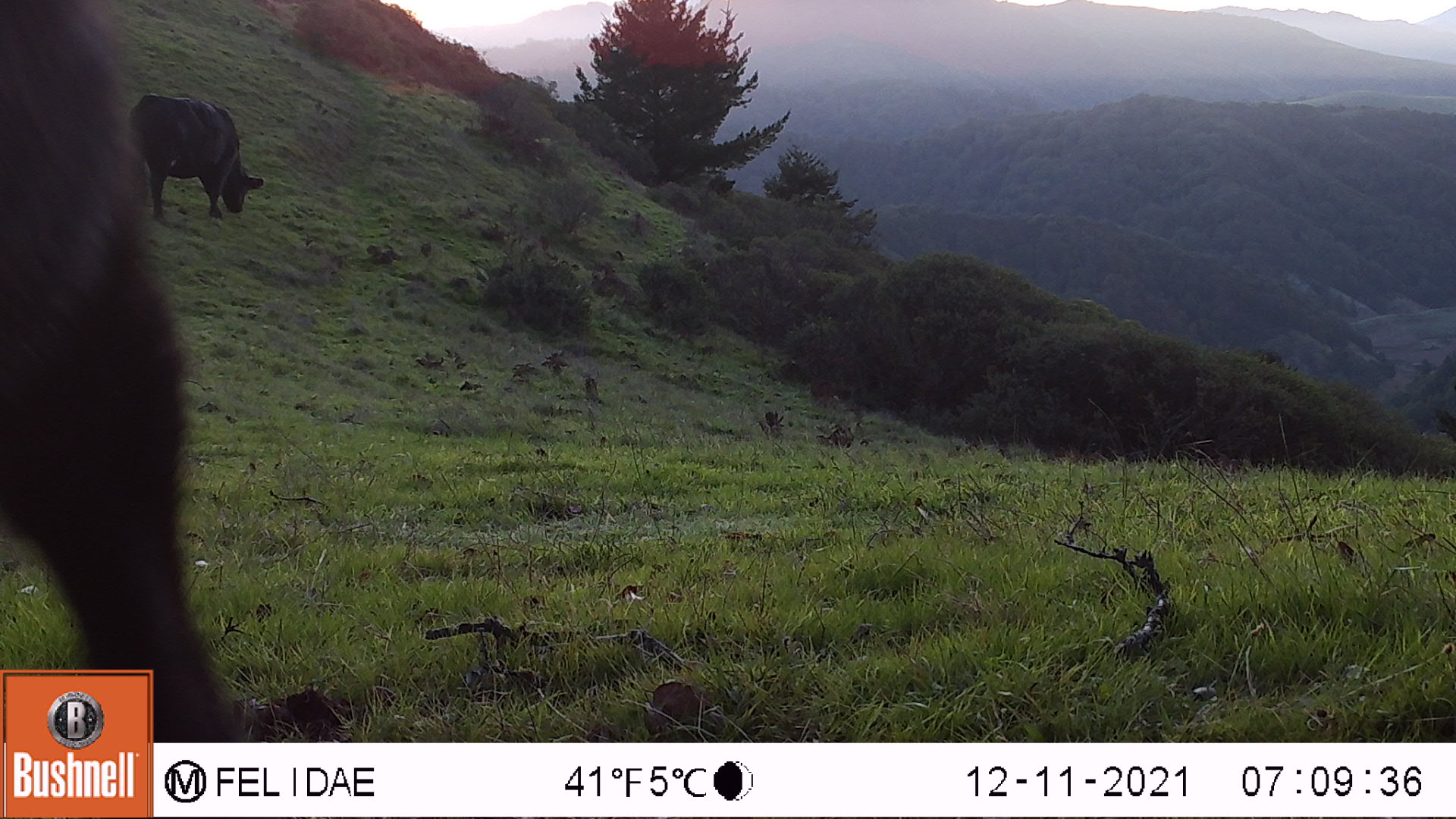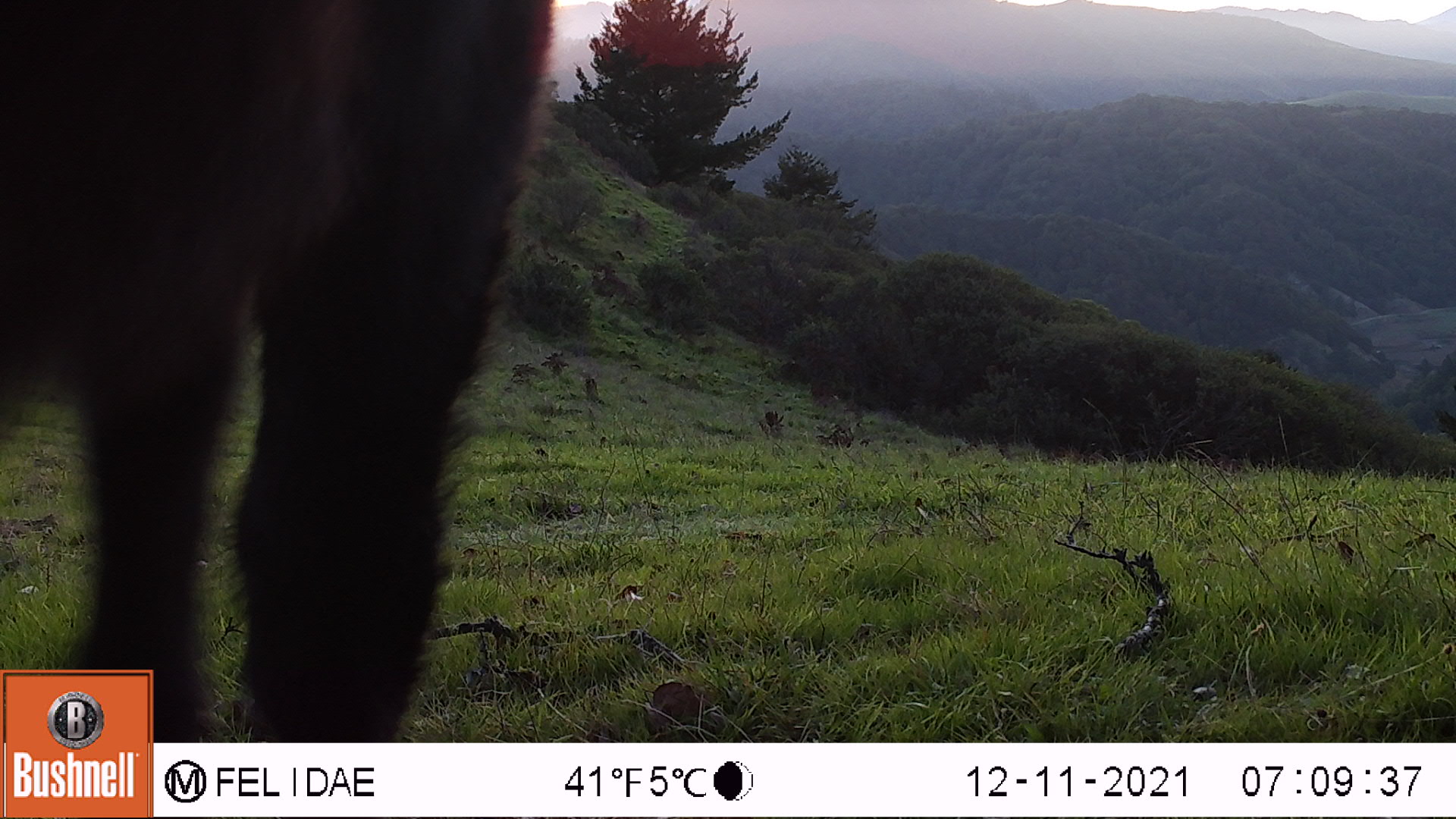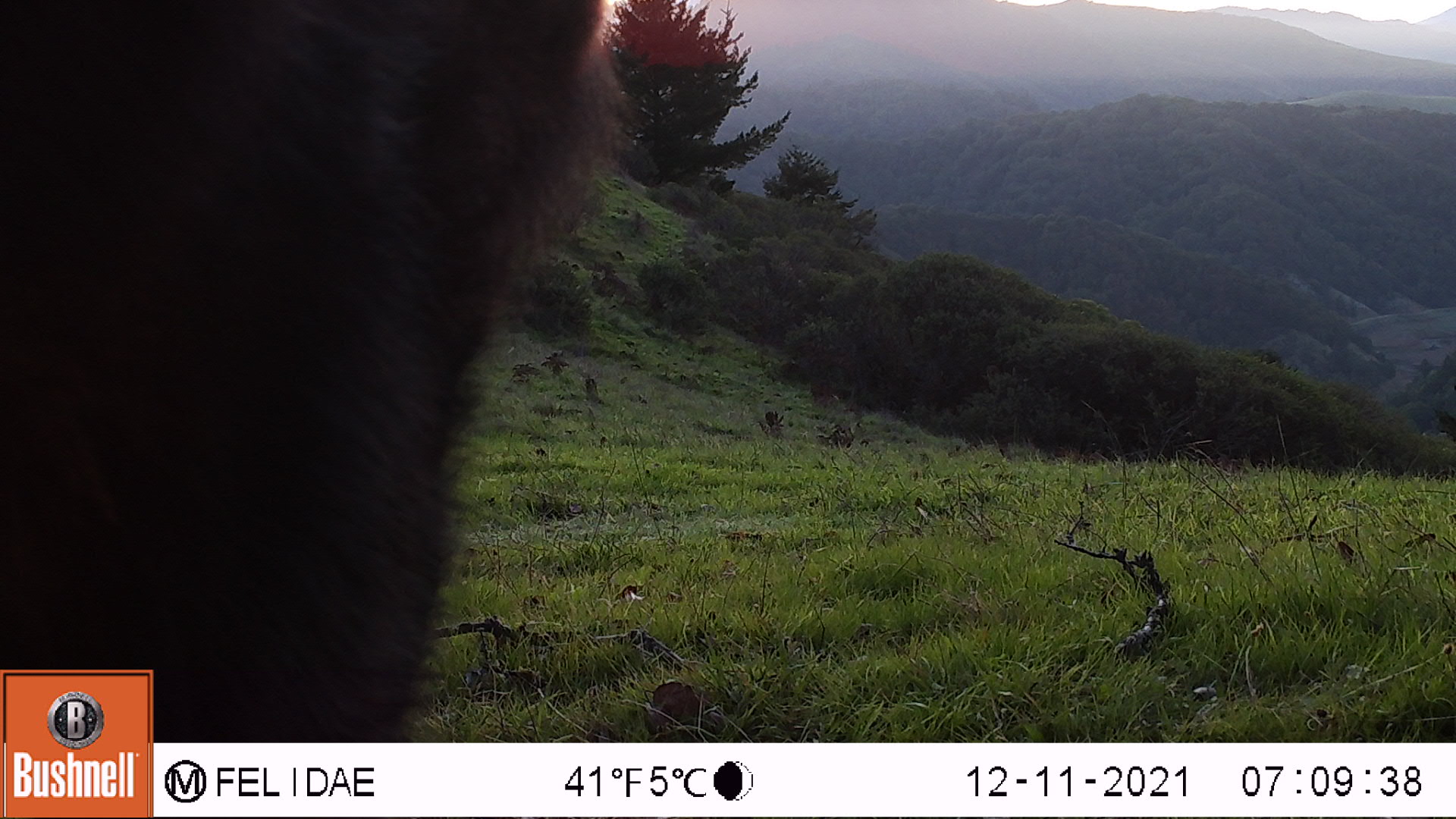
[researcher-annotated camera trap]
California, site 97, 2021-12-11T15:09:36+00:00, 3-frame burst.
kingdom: Animalia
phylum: Chordata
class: Mammalia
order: Artiodactyla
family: Bovidae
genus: Bos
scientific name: Bos taurus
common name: domestic cattle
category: cattle